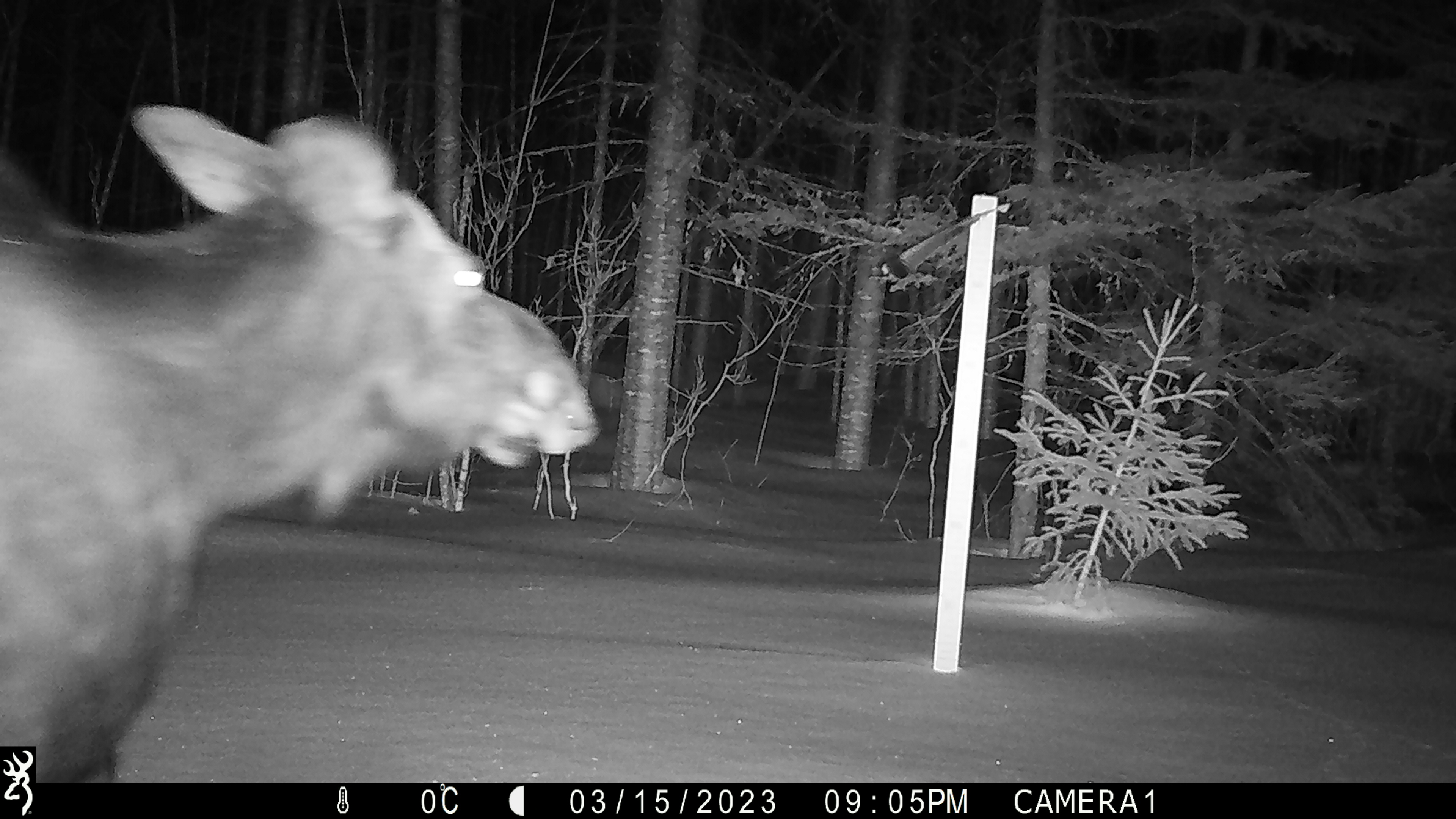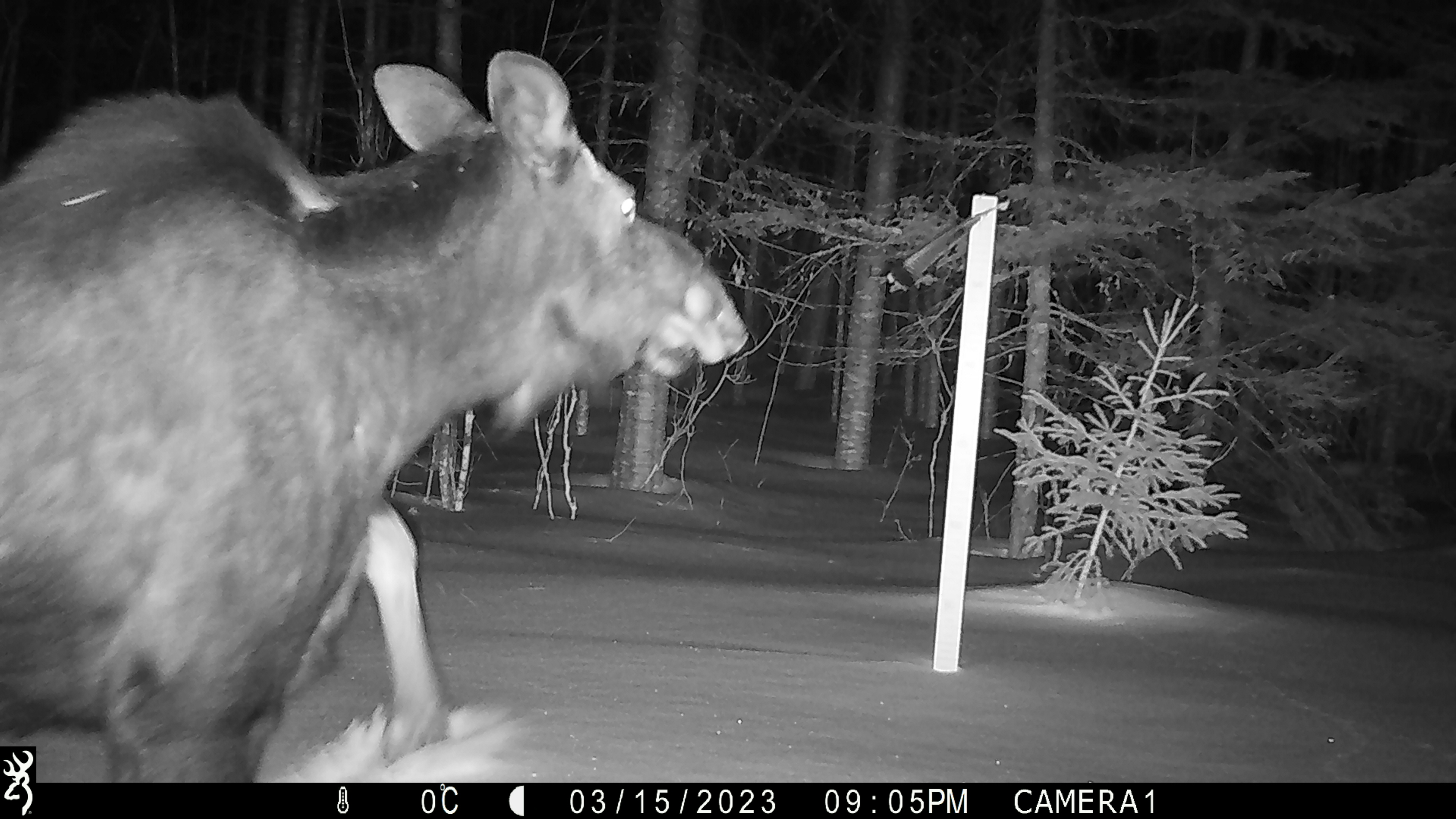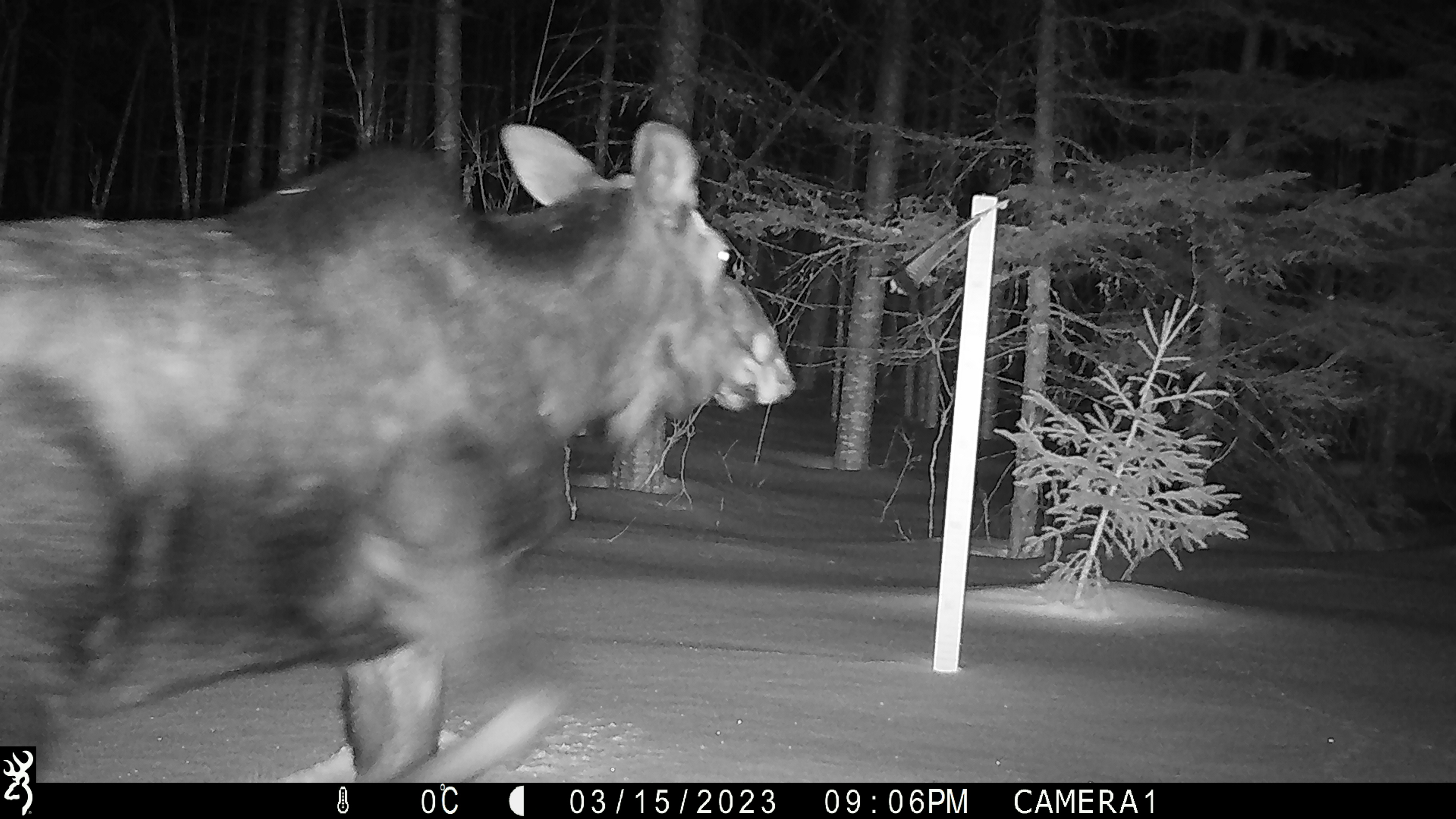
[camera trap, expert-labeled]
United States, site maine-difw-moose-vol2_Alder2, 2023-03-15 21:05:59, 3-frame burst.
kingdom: Animalia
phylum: Chordata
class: Mammalia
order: Artiodactyla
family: Cervidae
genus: Alces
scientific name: Alces alces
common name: moose